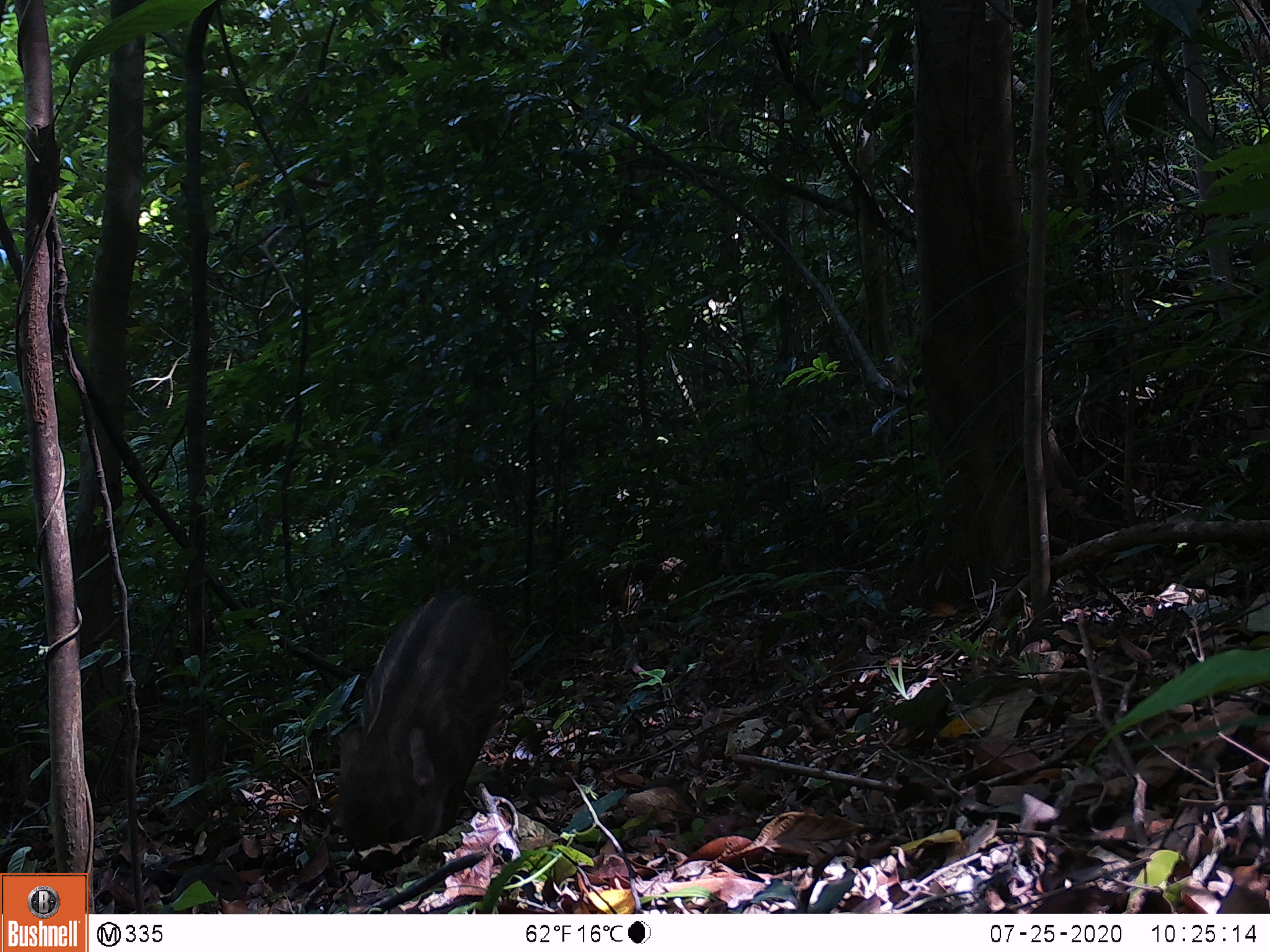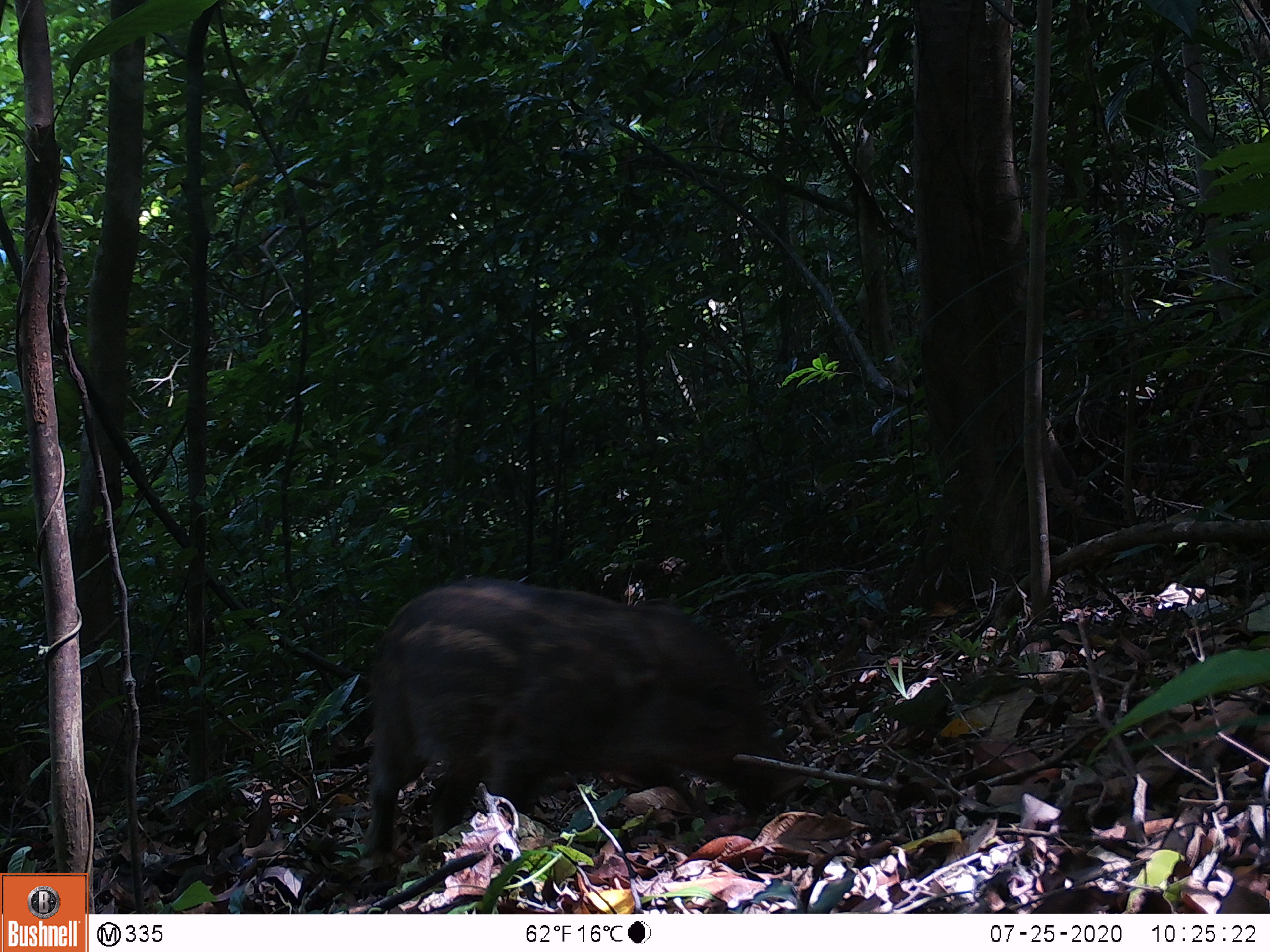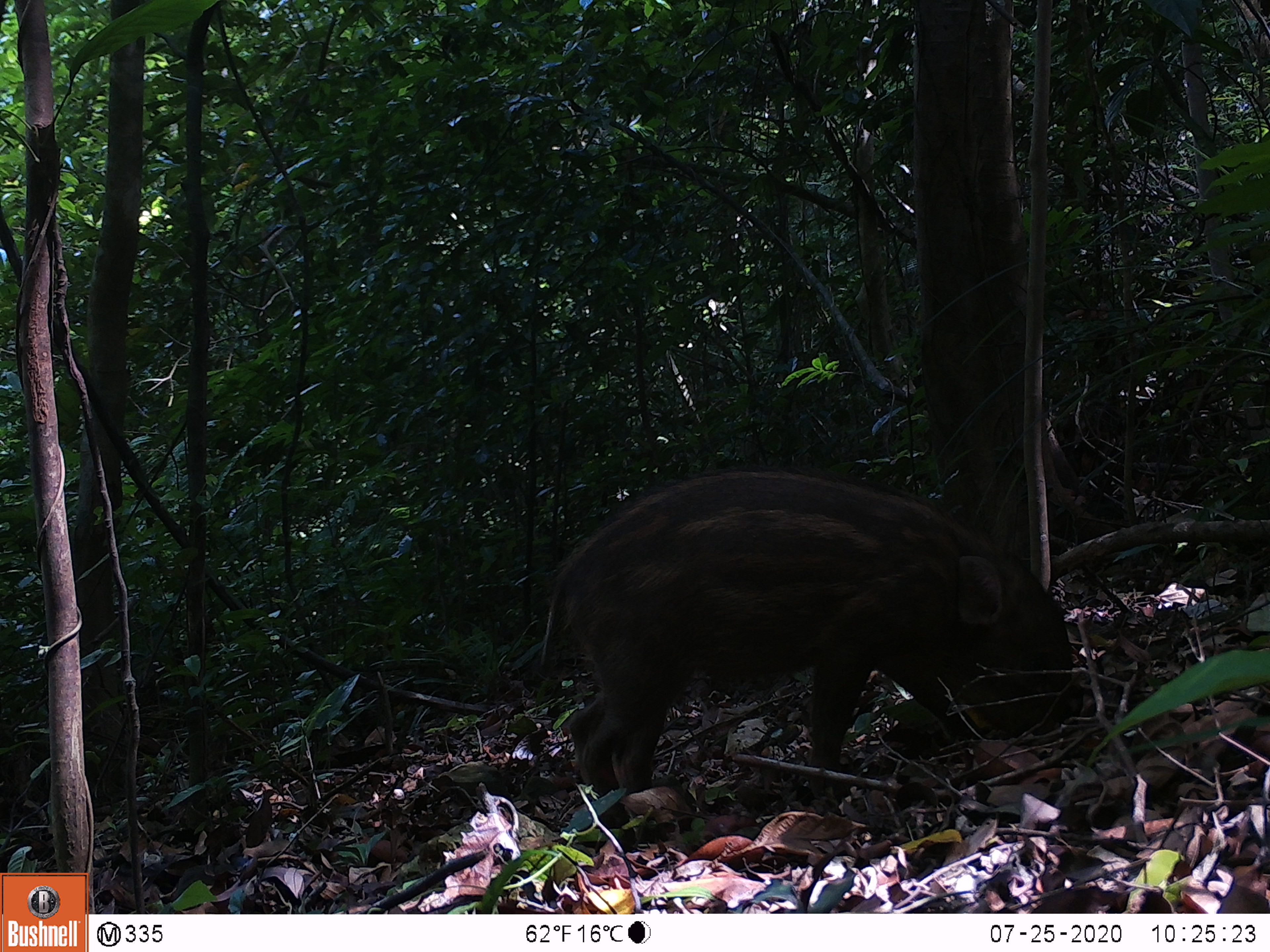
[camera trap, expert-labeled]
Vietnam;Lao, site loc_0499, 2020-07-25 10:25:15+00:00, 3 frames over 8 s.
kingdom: Animalia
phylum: Chordata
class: Mammalia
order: Artiodactyla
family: Suidae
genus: Sus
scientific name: Sus scrofa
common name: eurasian wild pig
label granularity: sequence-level